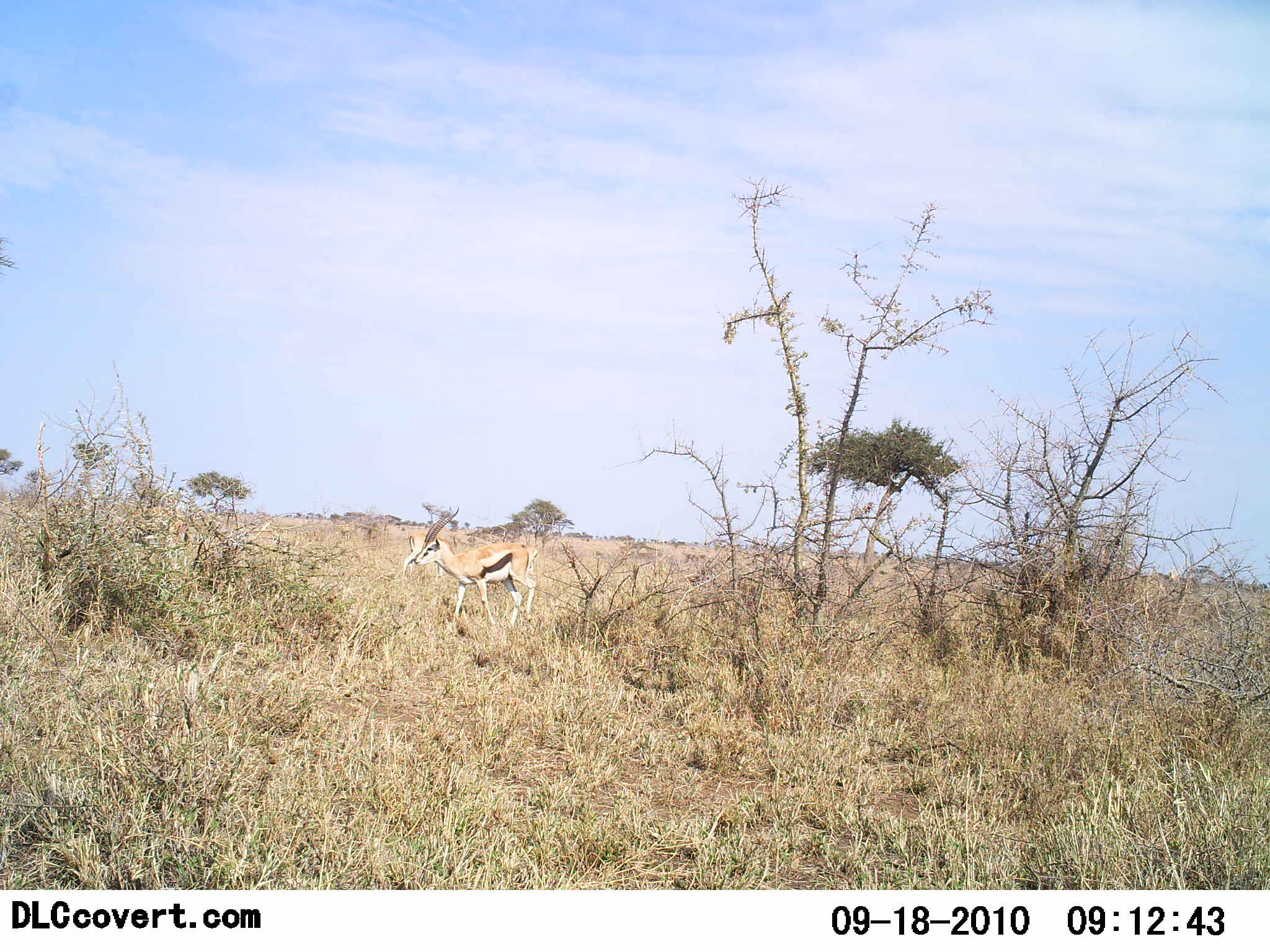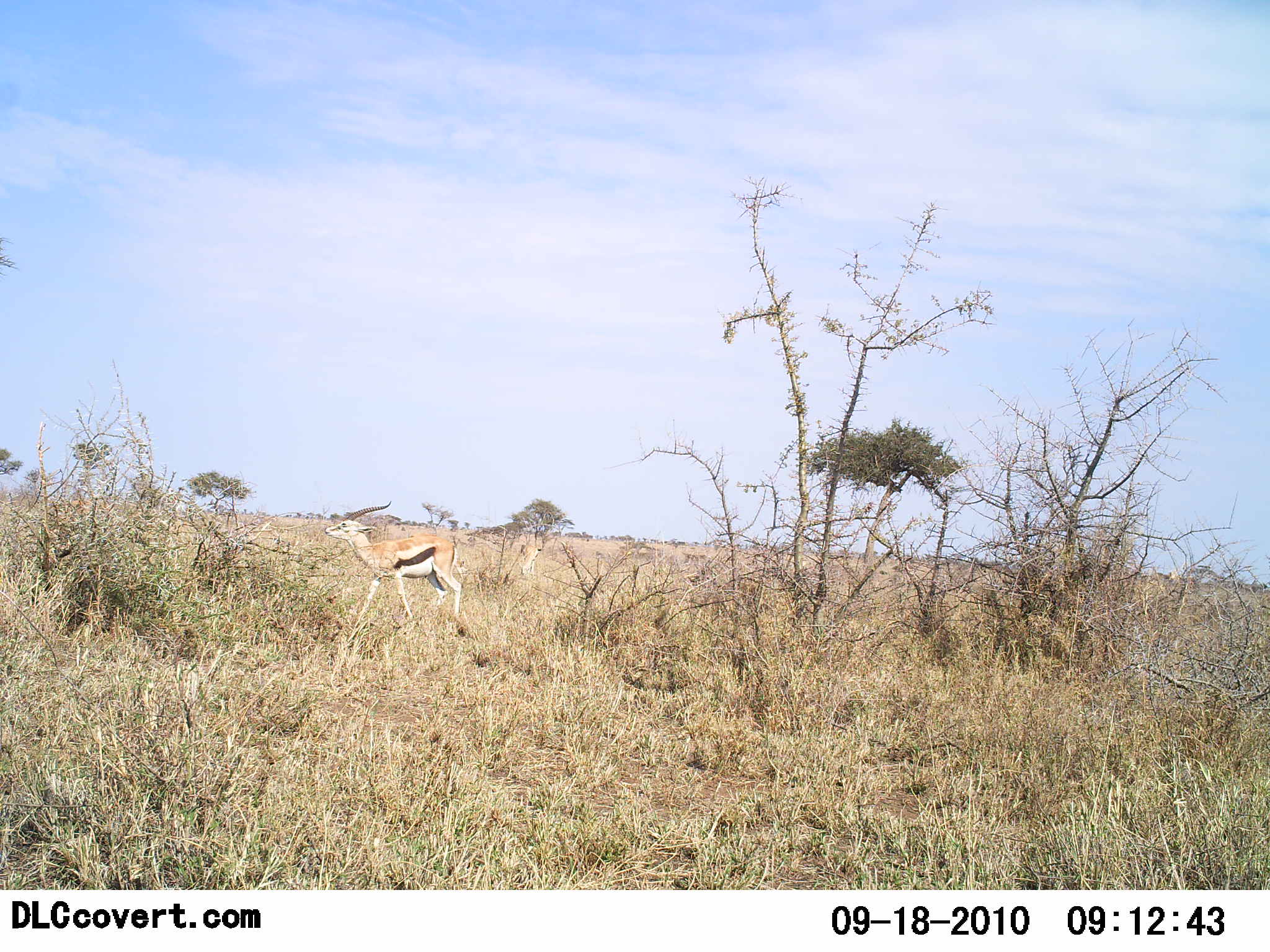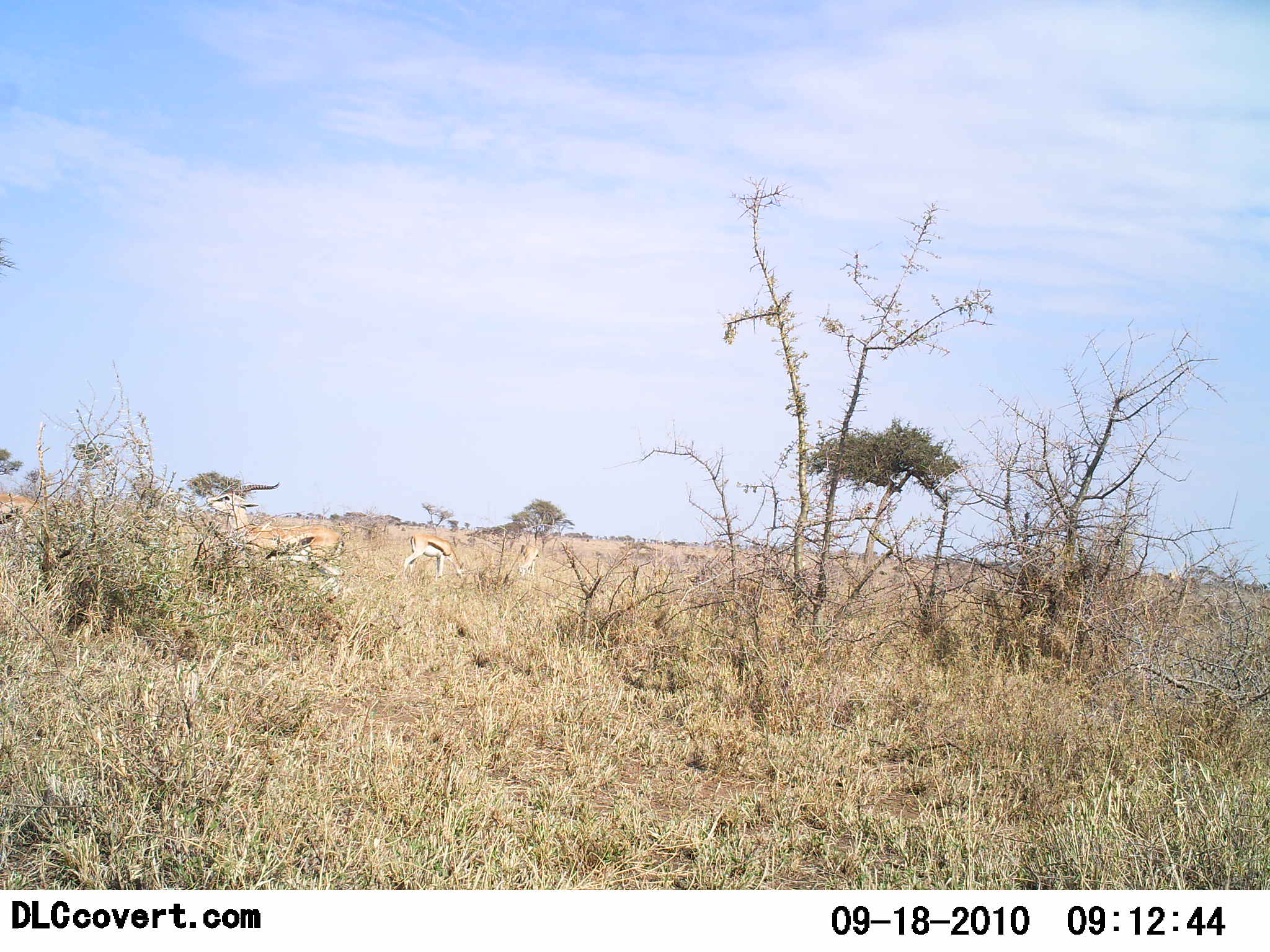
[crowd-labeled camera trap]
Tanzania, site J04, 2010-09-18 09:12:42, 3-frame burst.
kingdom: Animalia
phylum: Chordata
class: Mammalia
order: Artiodactyla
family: Bovidae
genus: Eudorcas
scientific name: Eudorcas thomsonii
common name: thomson's gazelle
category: gazellethomsons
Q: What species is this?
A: Gazellethomsons (thomson's gazelle) (Eudorcas thomsonii).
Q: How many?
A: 3.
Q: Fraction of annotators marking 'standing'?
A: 27%.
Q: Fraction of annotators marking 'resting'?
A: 0%.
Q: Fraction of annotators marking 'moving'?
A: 80%.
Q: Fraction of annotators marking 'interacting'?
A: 7%.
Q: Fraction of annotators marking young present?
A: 0%.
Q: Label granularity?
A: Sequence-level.